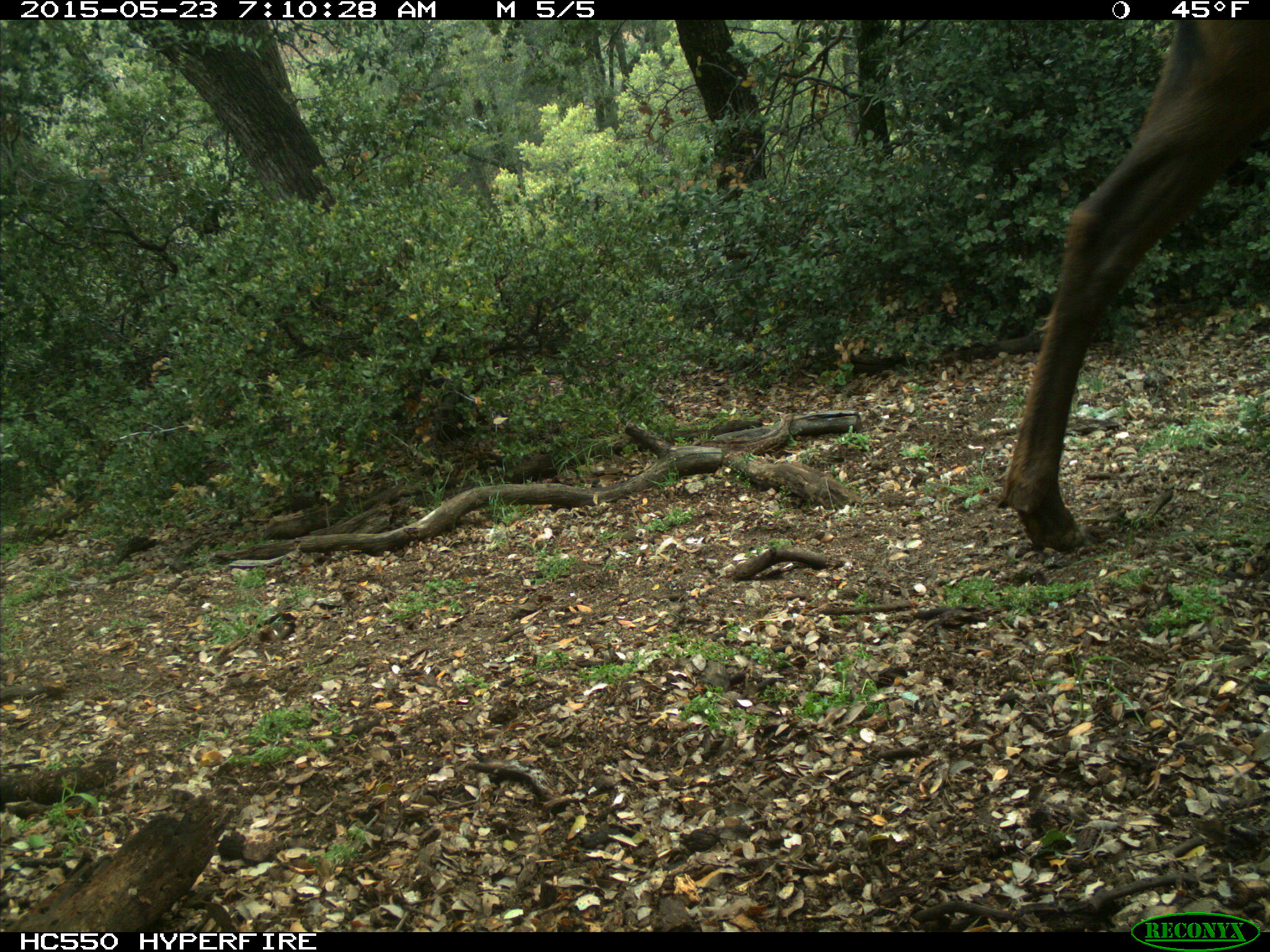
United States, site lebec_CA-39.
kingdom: Animalia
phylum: Chordata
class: Mammalia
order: Artiodactyla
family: Cervidae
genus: Cervus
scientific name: Cervus canadensis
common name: elk